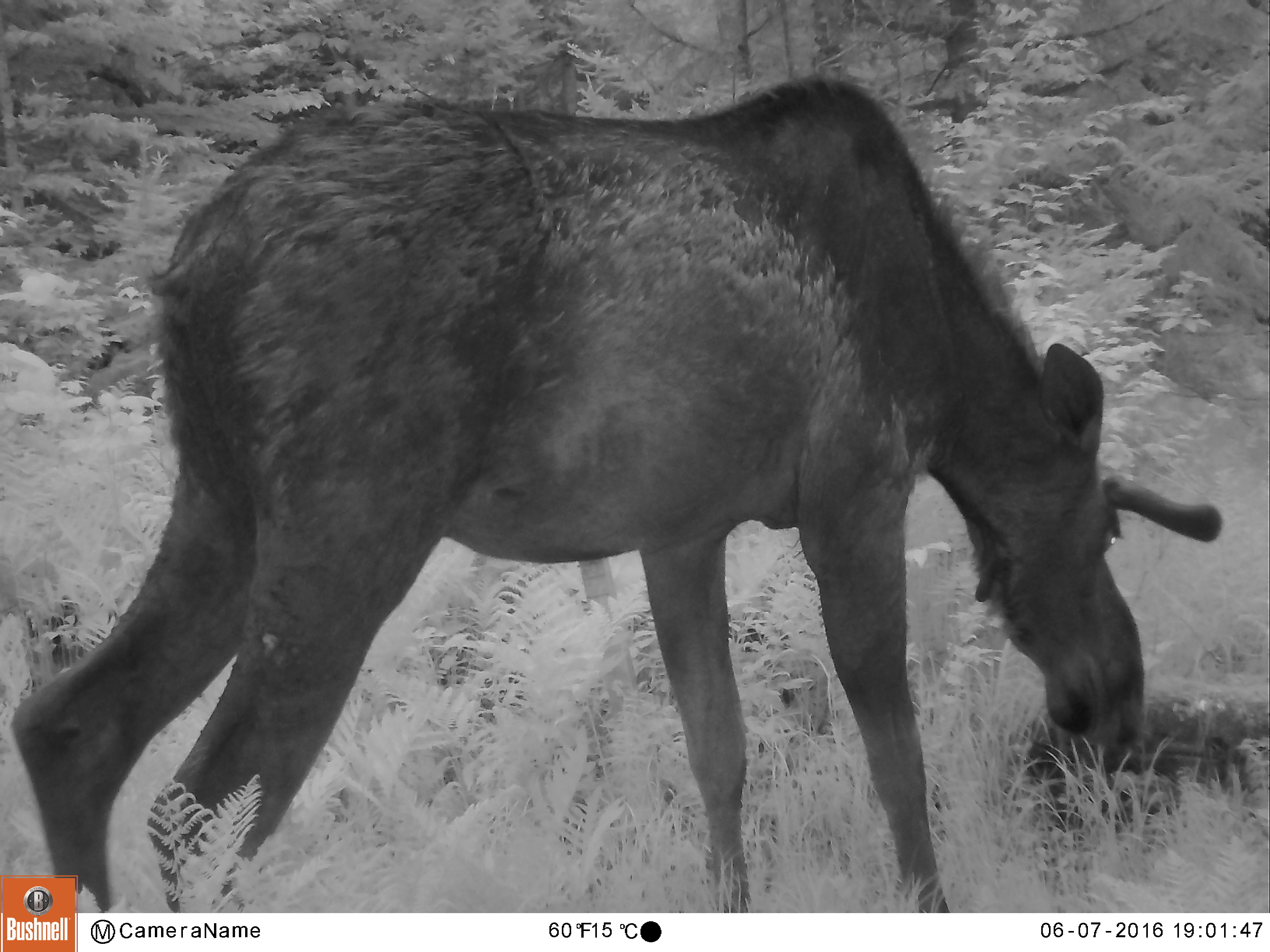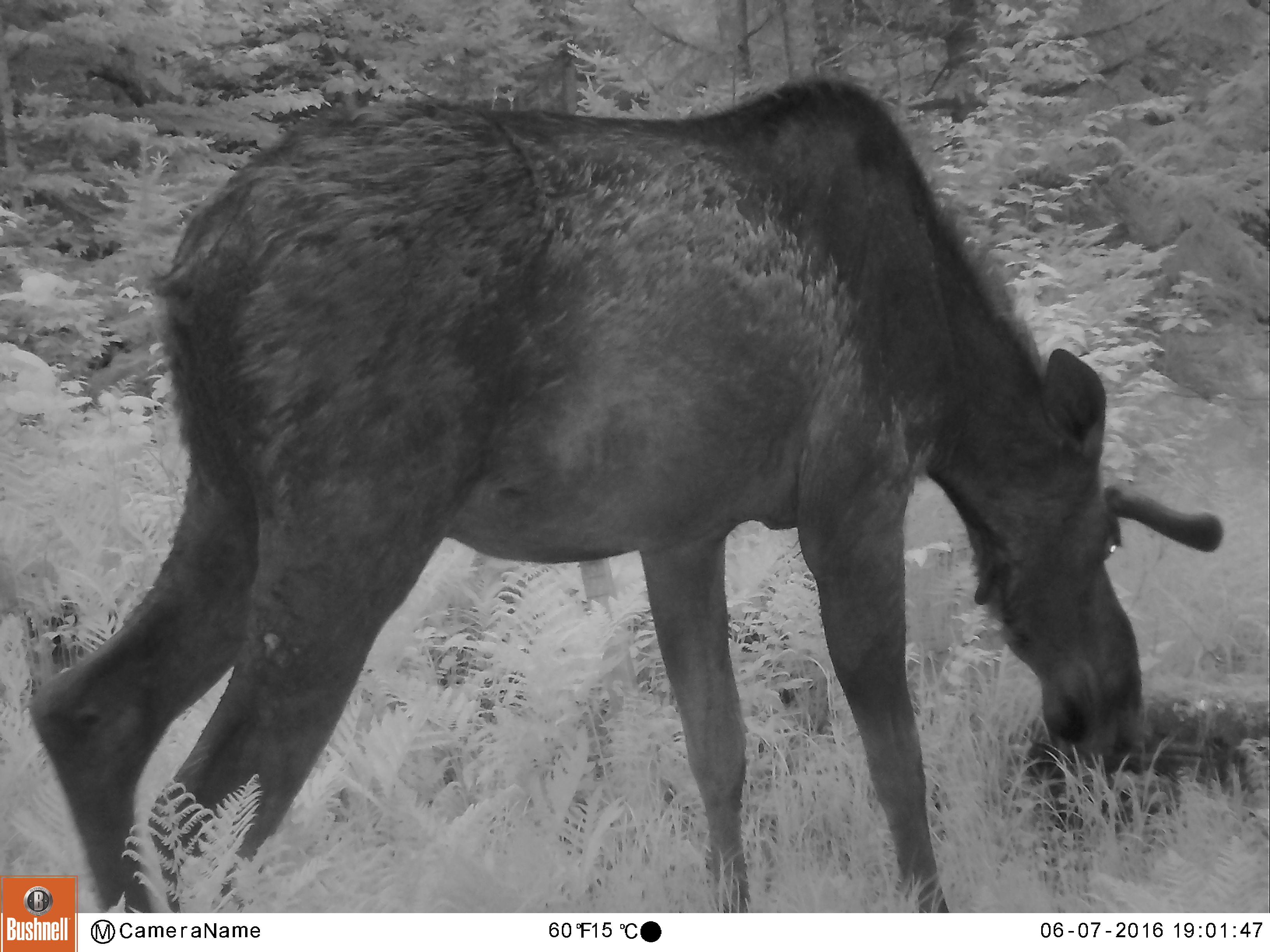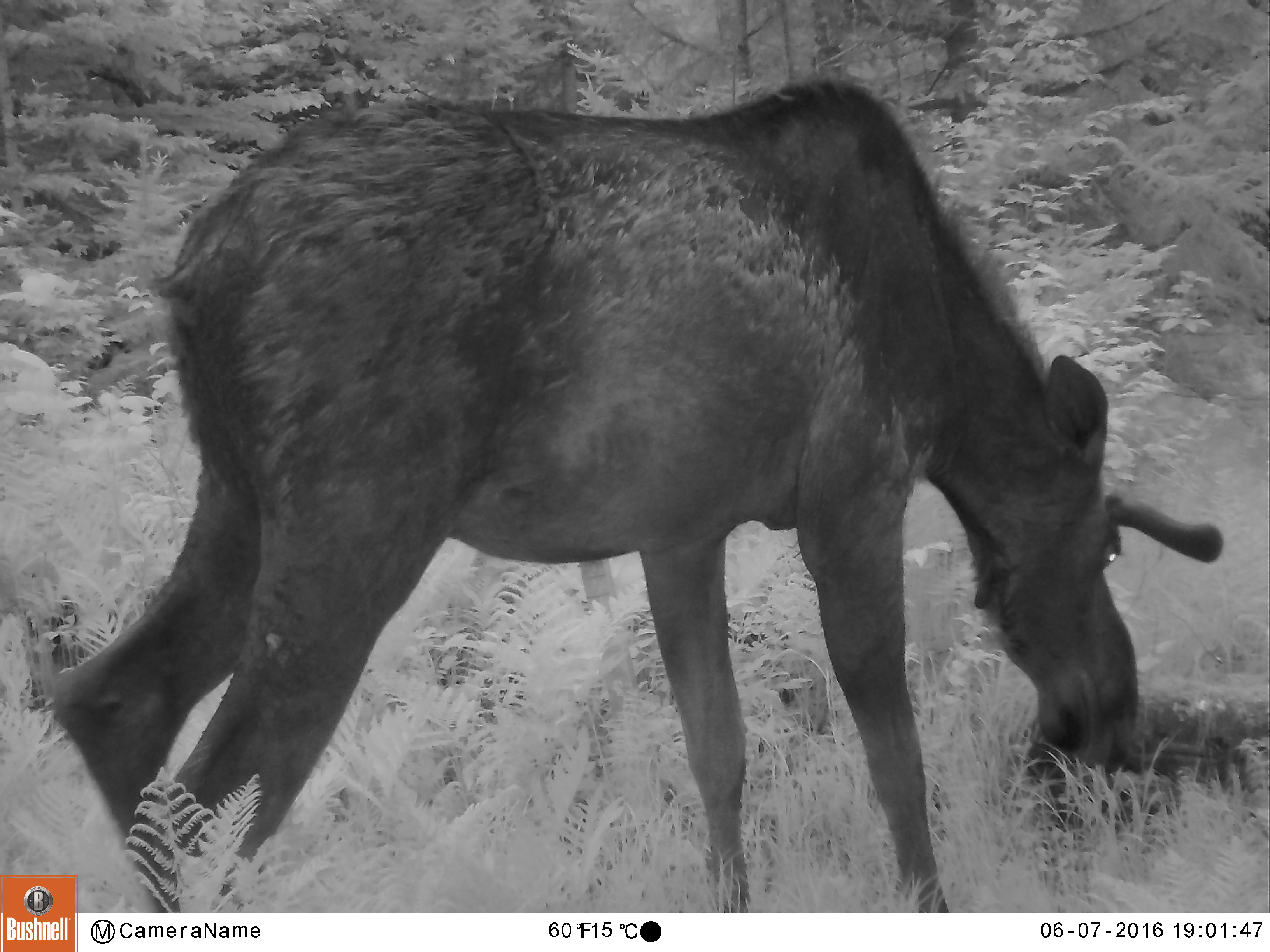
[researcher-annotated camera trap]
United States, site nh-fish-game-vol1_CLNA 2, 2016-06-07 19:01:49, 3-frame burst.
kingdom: Animalia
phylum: Chordata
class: Mammalia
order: Artiodactyla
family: Cervidae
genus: Alces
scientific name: Alces alces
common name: moose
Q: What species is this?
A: Moose (Alces alces).